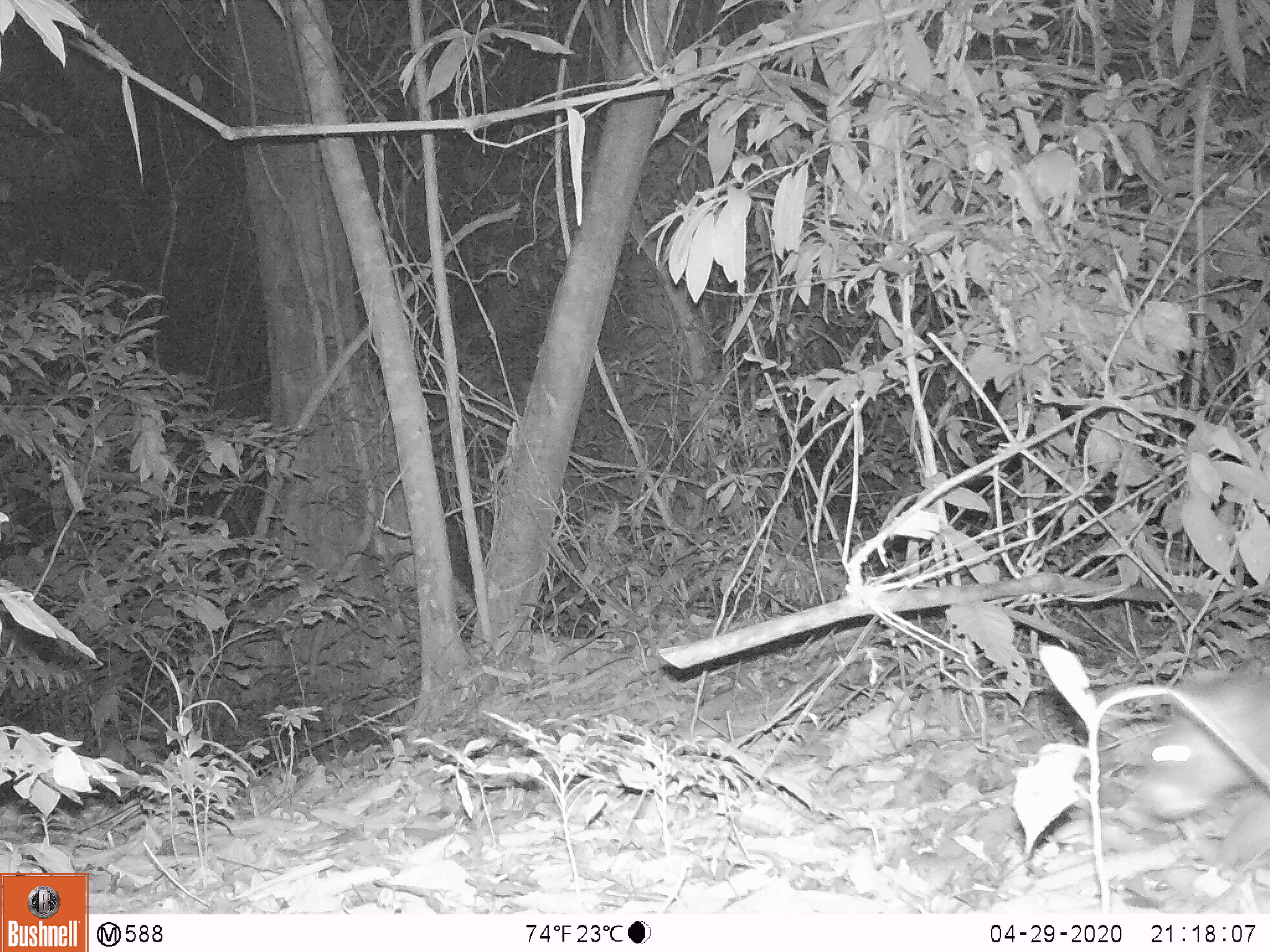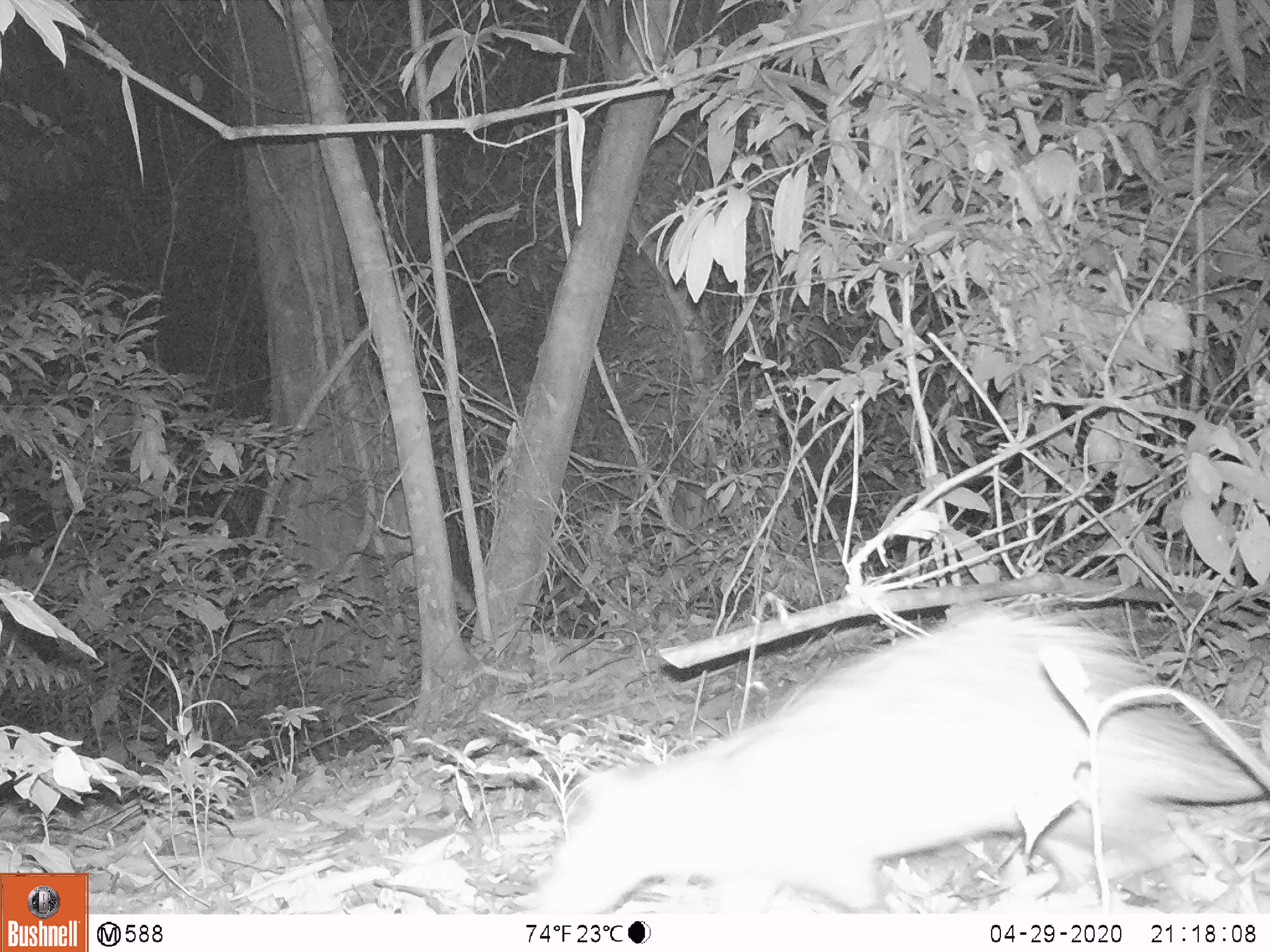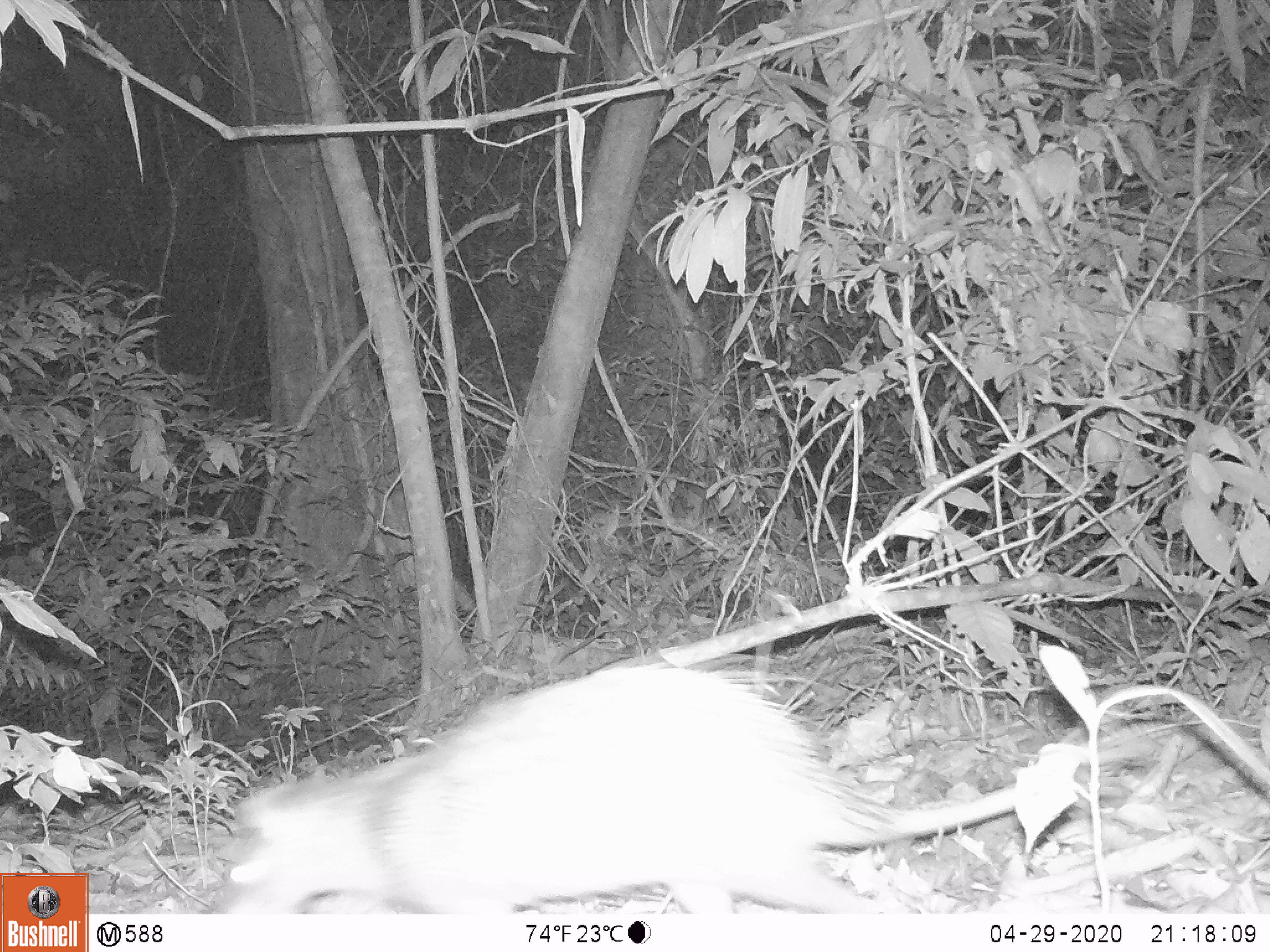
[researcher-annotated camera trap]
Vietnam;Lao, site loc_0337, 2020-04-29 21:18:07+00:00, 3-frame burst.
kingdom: Animalia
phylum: Chordata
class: Mammalia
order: Rodentia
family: Hystricidae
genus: Atherurus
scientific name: Atherurus macrourus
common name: asiatic brush-tailed porcupine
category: asiatic brush tailed porcupine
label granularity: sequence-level